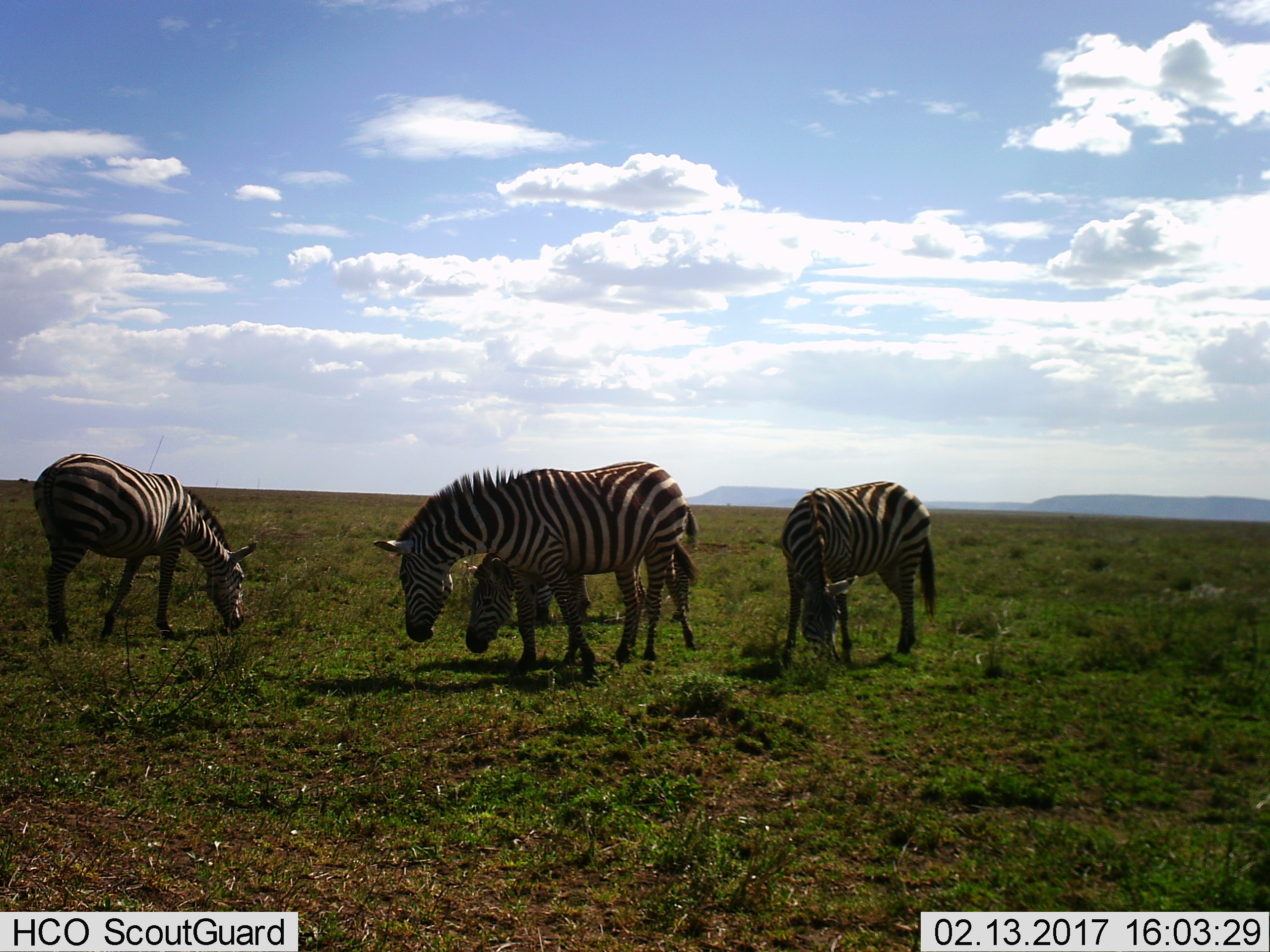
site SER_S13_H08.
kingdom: Animalia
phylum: Chordata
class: Mammalia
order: Perissodactyla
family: Equidae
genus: Equus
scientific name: Equus quagga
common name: plains zebra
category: zebraplains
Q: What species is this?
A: Zebraplains (plains zebra) (Equus quagga).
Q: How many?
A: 4.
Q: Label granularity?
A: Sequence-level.